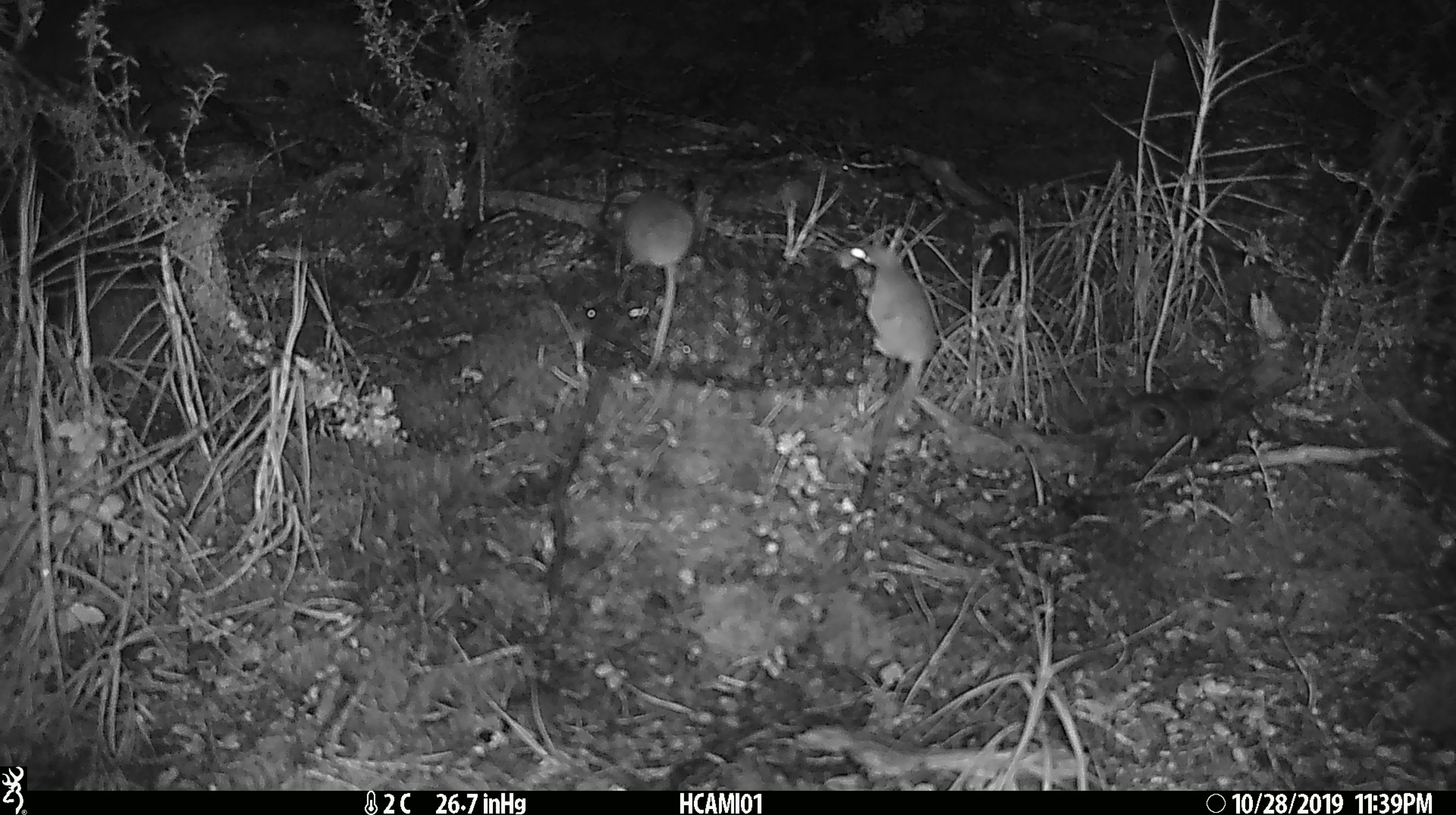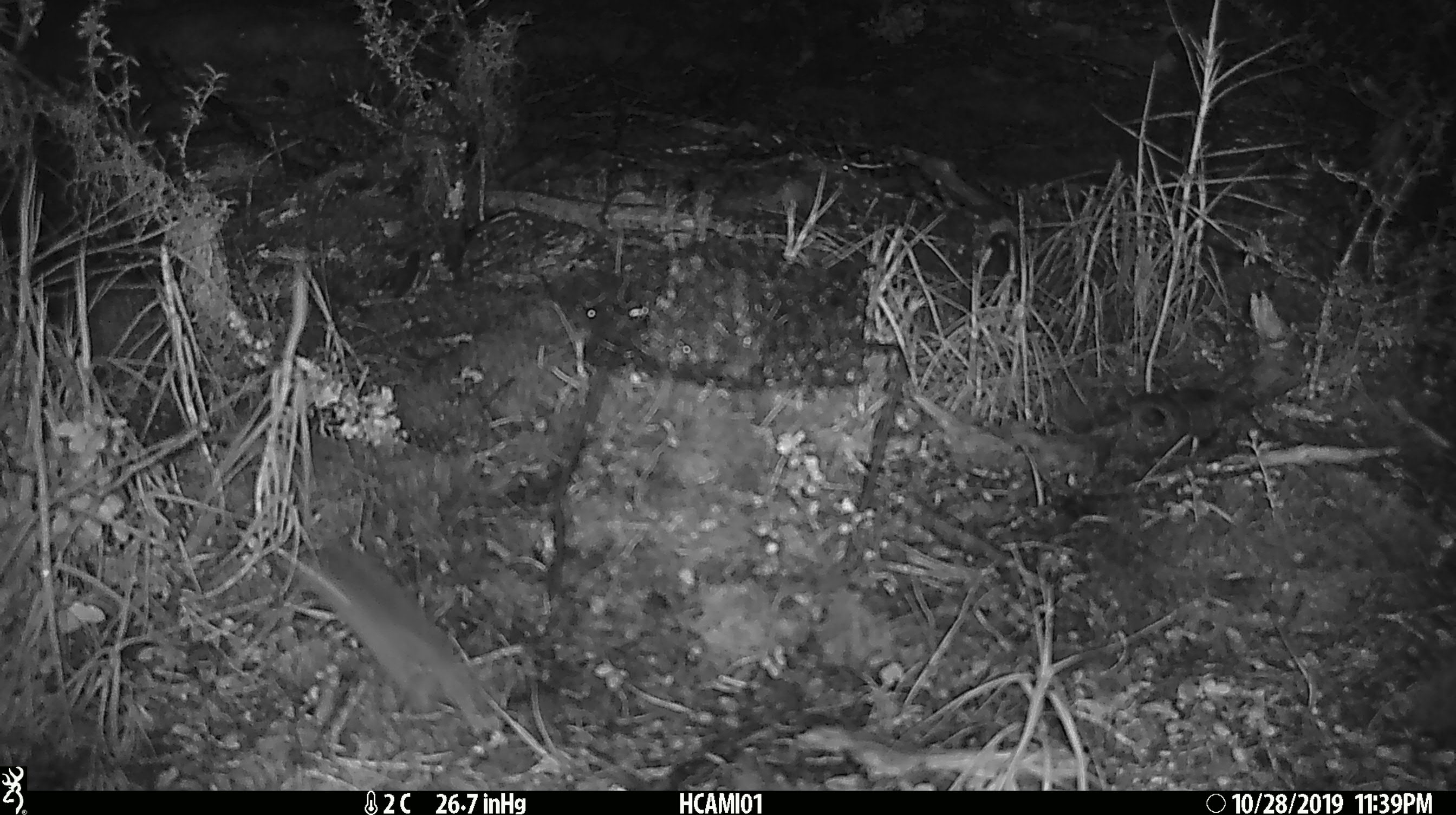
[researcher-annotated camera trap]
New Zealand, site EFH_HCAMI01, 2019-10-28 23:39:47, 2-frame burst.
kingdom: Animalia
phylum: Chordata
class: Mammalia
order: Rodentia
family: Muridae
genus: Mus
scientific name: Mus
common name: mouse